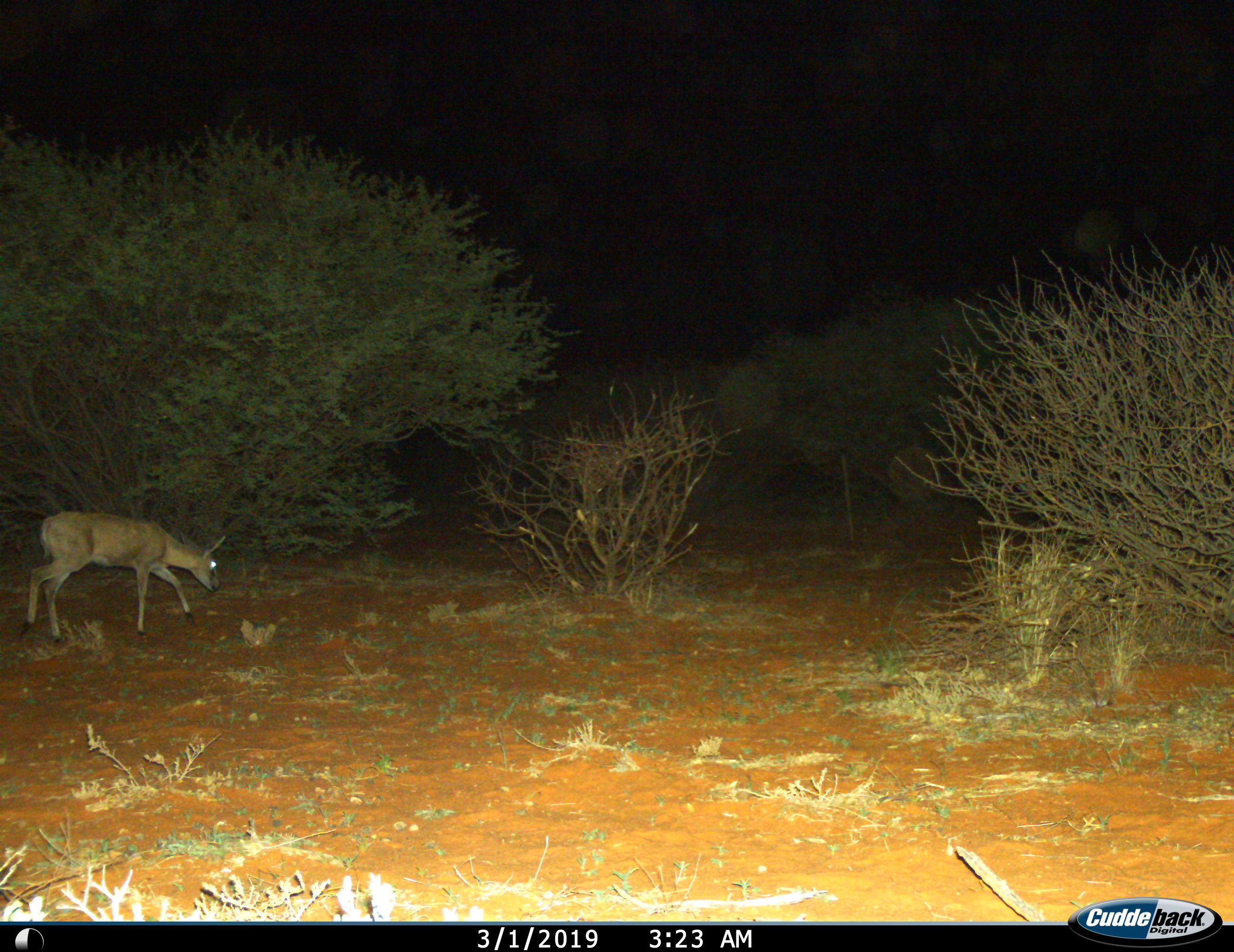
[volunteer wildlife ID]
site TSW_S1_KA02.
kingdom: Animalia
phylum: Chordata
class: Mammalia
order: Artiodactyla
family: Bovidae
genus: Sylvicapra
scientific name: Sylvicapra grimmia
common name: common duiker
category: duikercommongrey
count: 1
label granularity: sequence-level